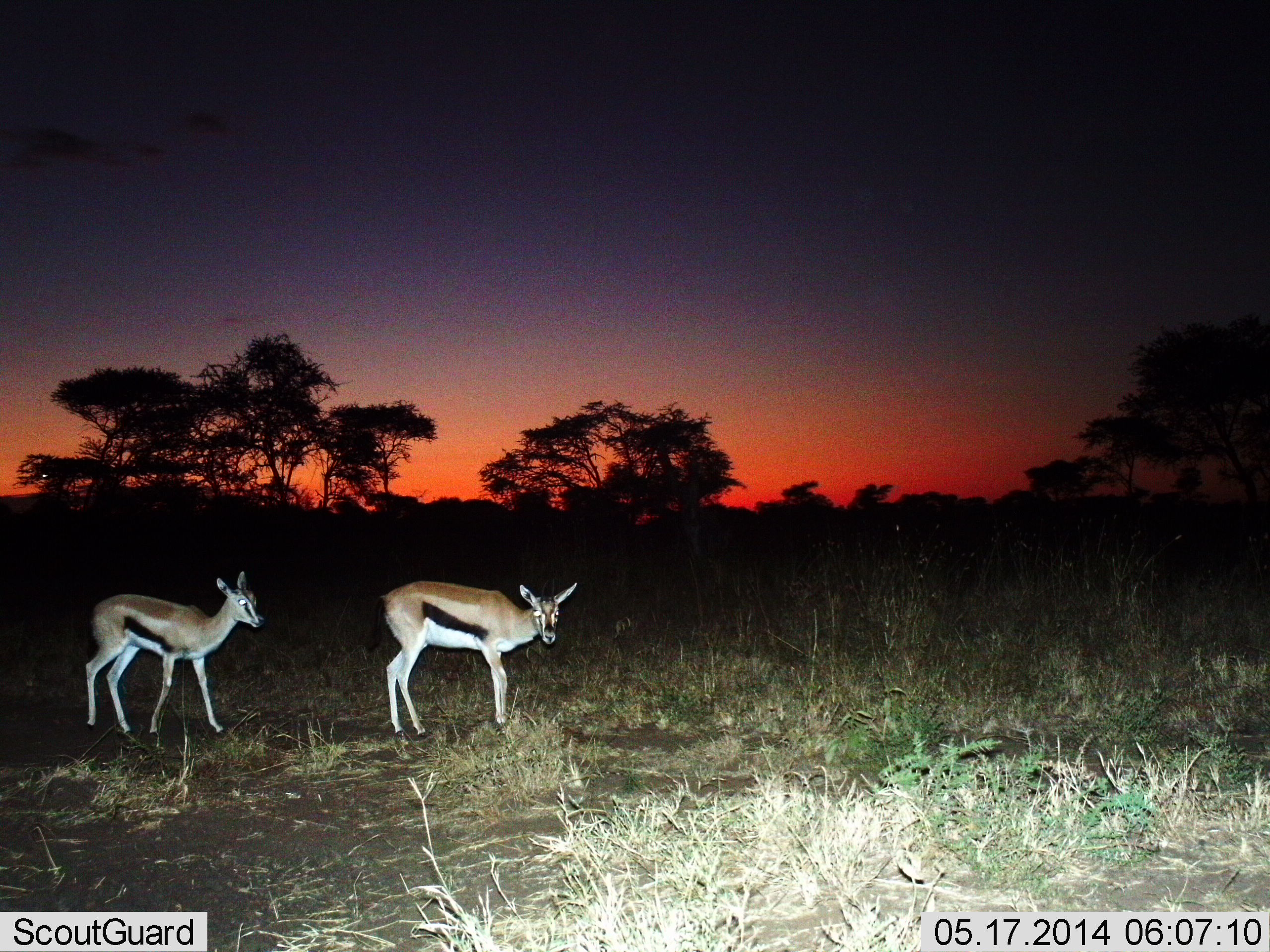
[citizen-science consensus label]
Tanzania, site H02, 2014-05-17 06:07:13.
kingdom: Animalia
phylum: Chordata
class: Mammalia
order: Artiodactyla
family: Bovidae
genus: Eudorcas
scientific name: Eudorcas thomsonii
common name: thomson's gazelle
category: gazellethomsons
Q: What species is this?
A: Gazellethomsons (thomson's gazelle) (Eudorcas thomsonii).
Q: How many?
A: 2.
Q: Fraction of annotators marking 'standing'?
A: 70%.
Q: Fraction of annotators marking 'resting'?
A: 0%.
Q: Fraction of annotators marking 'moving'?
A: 50%.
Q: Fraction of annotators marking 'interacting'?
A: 0%.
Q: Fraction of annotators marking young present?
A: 10%.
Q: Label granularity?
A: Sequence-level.